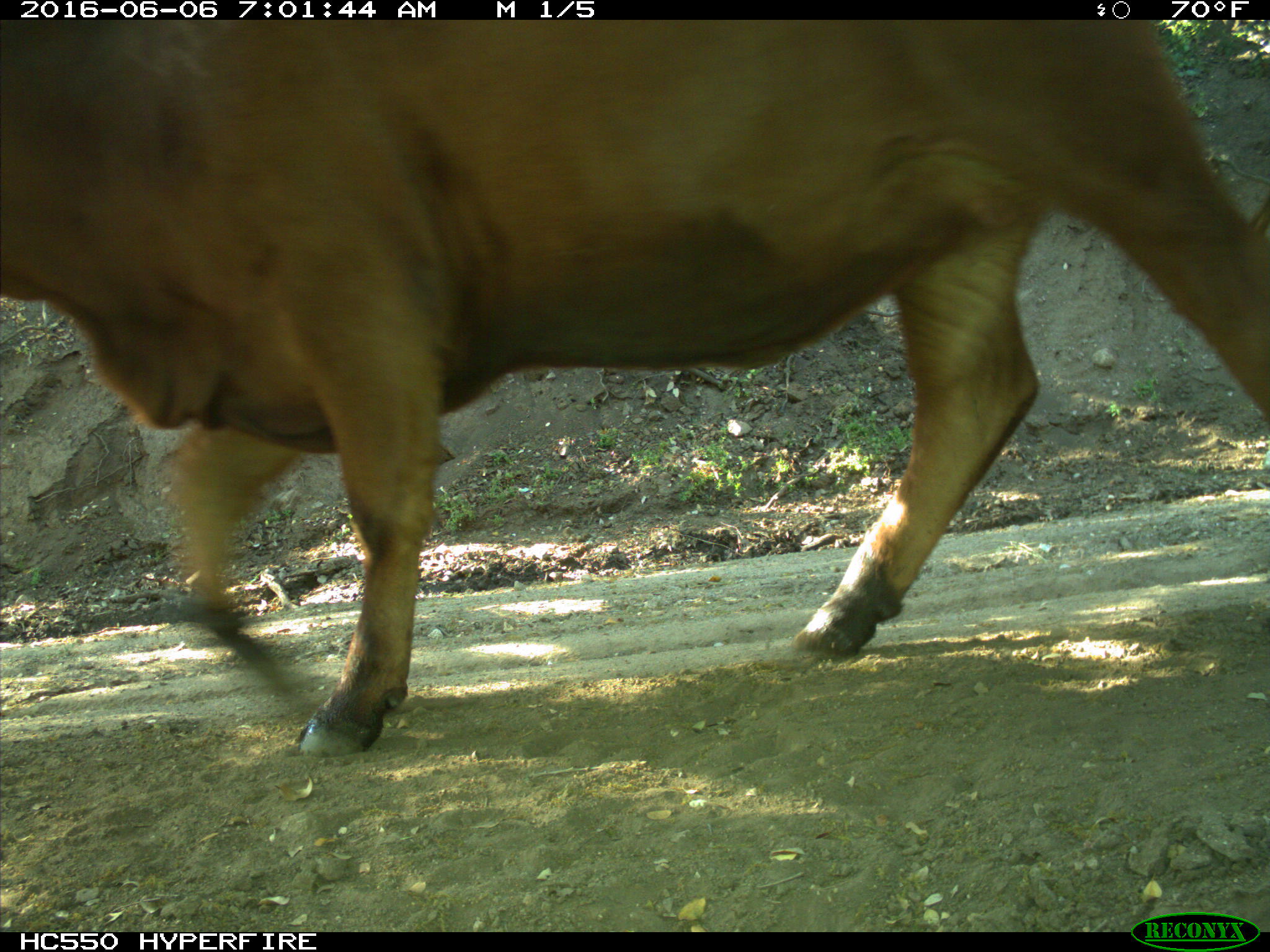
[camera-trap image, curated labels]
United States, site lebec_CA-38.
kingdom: Animalia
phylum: Chordata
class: Mammalia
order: Artiodactyla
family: Bovidae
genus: Bos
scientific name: Bos taurus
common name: domestic cow